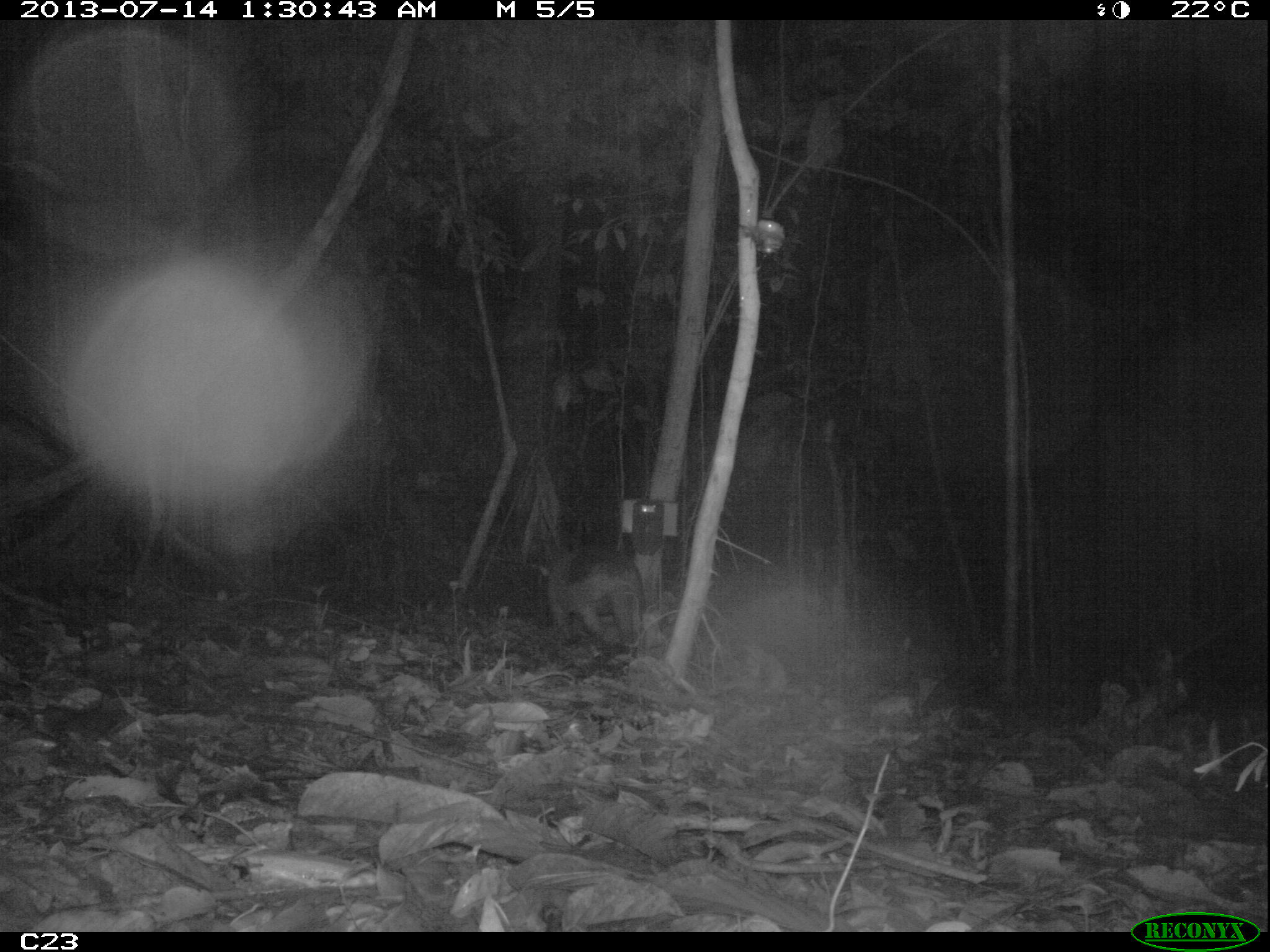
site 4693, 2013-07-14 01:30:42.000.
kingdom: Animalia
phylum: Chordata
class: Mammalia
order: Cingulata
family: Chlamyphoridae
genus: Priodontes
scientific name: Priodontes maximus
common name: giant armadillo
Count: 1.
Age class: adult.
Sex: female.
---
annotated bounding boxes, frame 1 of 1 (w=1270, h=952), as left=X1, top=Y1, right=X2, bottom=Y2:
priodontes maximus: left=542, top=536, right=642, bottom=652